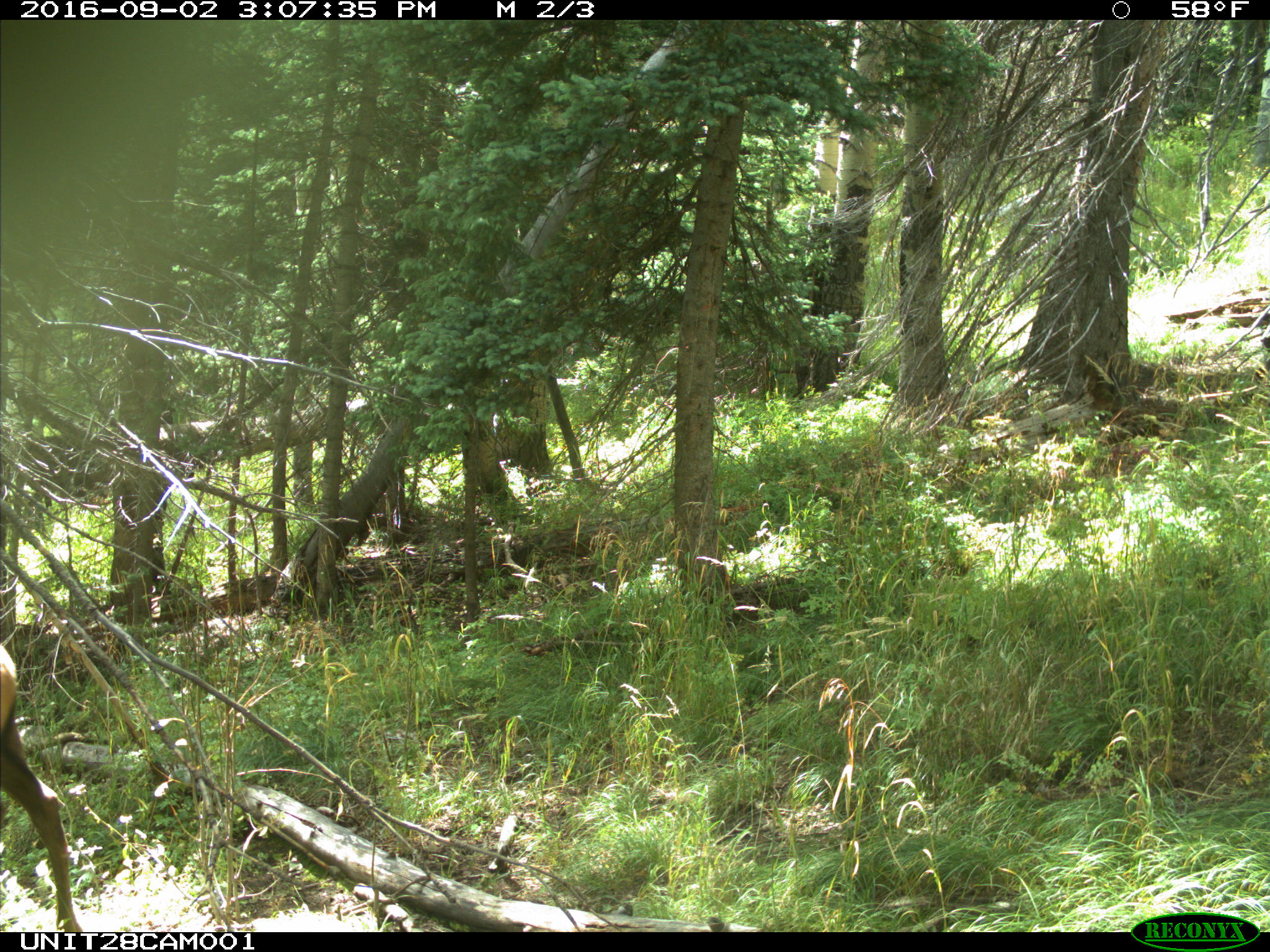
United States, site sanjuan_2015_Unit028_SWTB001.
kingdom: Animalia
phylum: Chordata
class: Mammalia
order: Artiodactyla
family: Cervidae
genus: Cervus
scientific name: Cervus elaphus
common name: red deer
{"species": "Cervus elaphus (red deer)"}